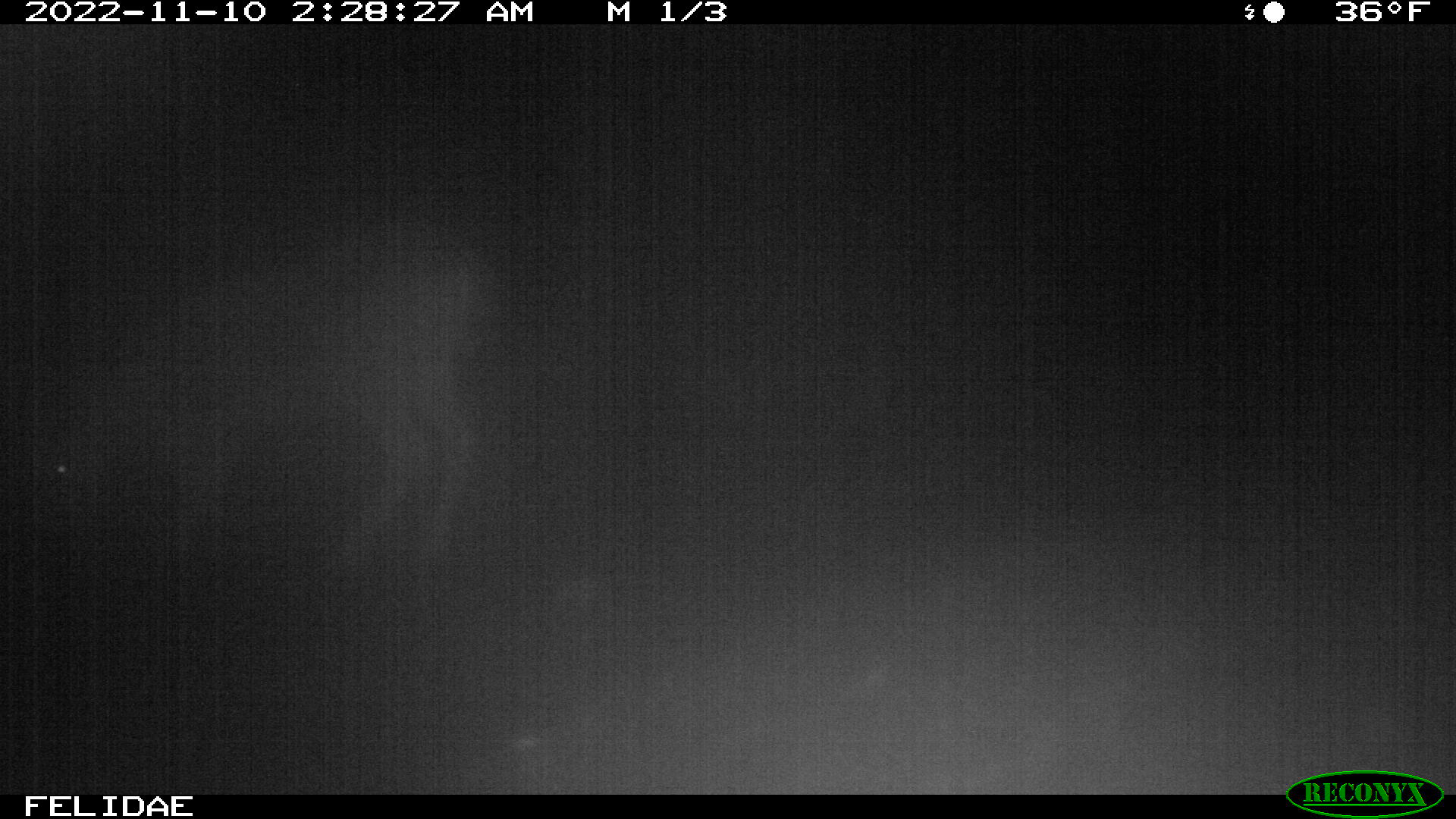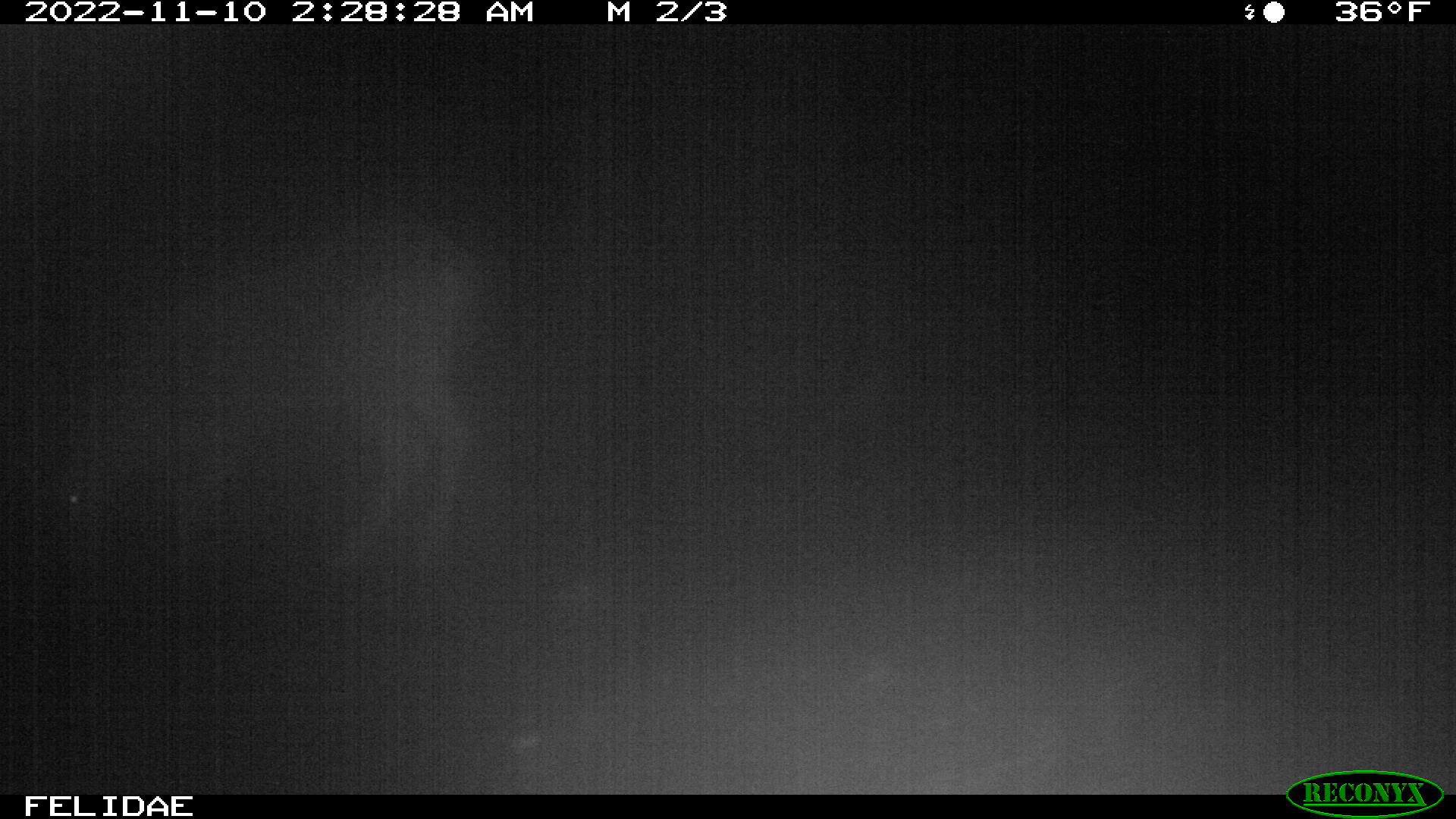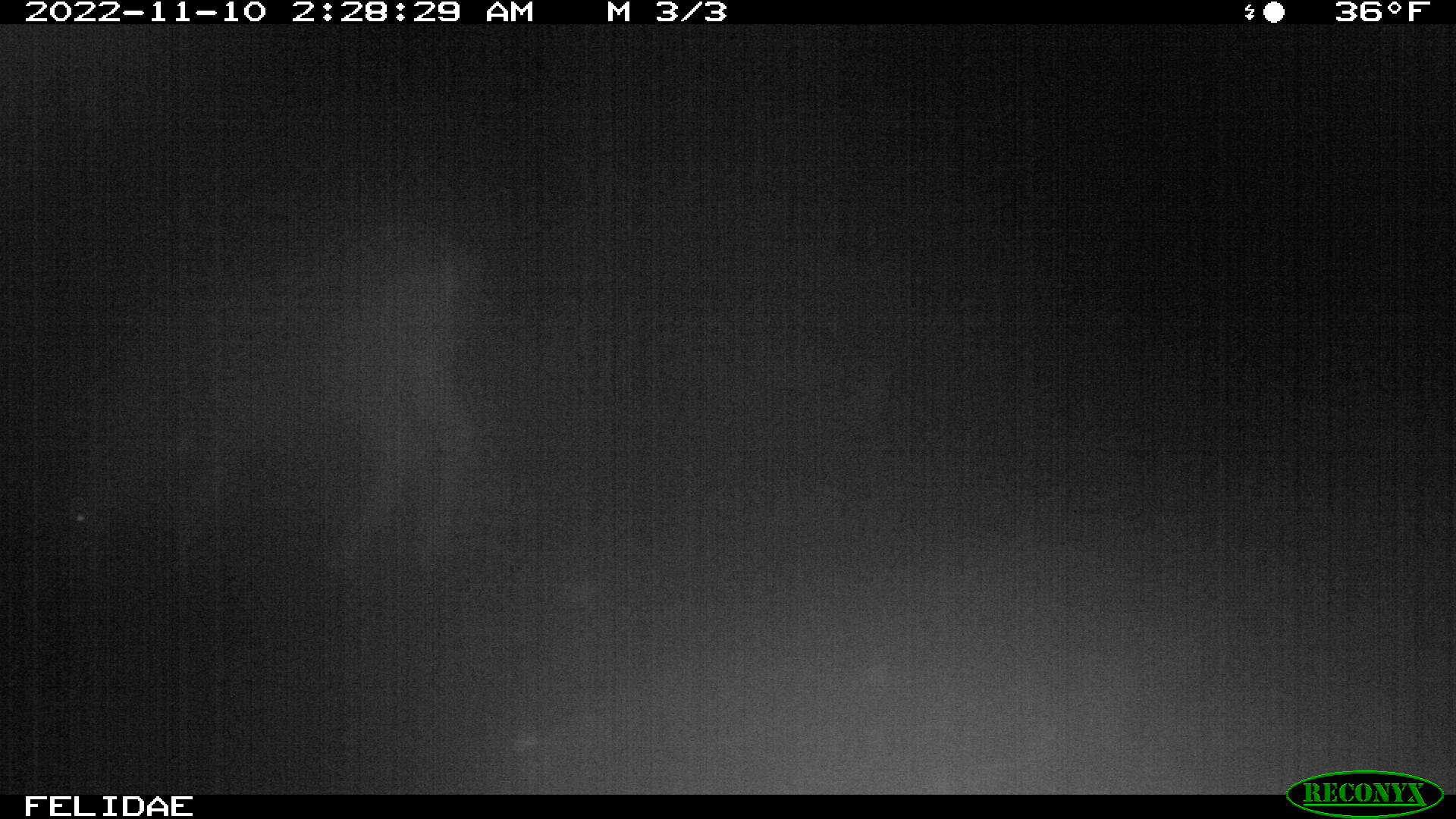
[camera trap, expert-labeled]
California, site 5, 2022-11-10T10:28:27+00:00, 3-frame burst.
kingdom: Animalia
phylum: Chordata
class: Mammalia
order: Artiodactyla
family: Cervidae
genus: Odocoileus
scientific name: Odocoileus hemionus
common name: mule deer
Mule deer (Odocoileus hemionus).